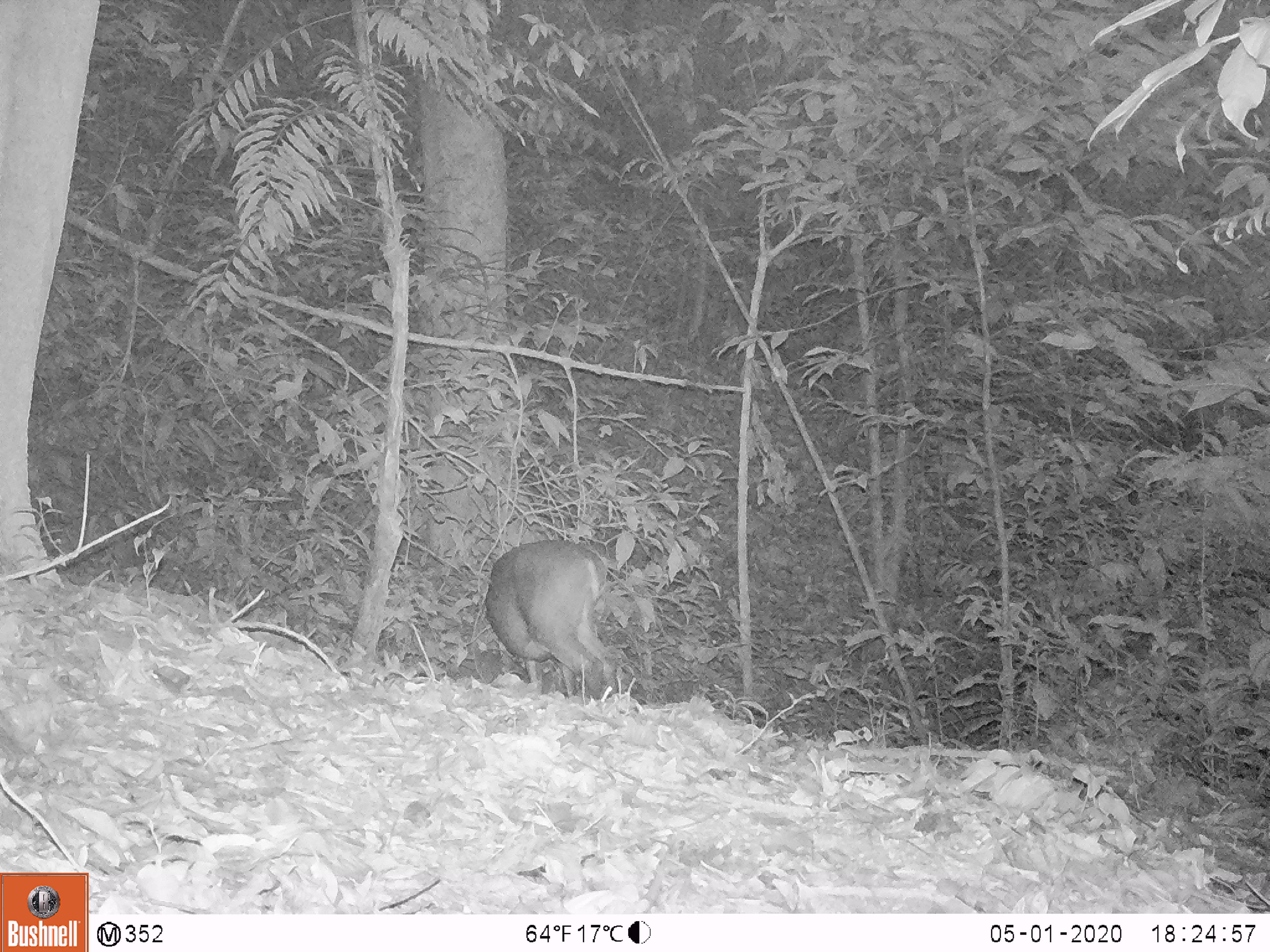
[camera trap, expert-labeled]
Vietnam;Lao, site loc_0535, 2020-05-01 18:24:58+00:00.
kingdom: Animalia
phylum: Chordata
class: Mammalia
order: Artiodactyla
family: Cervidae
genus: Muntiacus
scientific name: Muntiacus vuquangensis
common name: large-antlered muntjac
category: large antlered muntjac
Large antlered muntjac (large-antlered muntjac) (Muntiacus vuquangensis). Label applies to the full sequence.